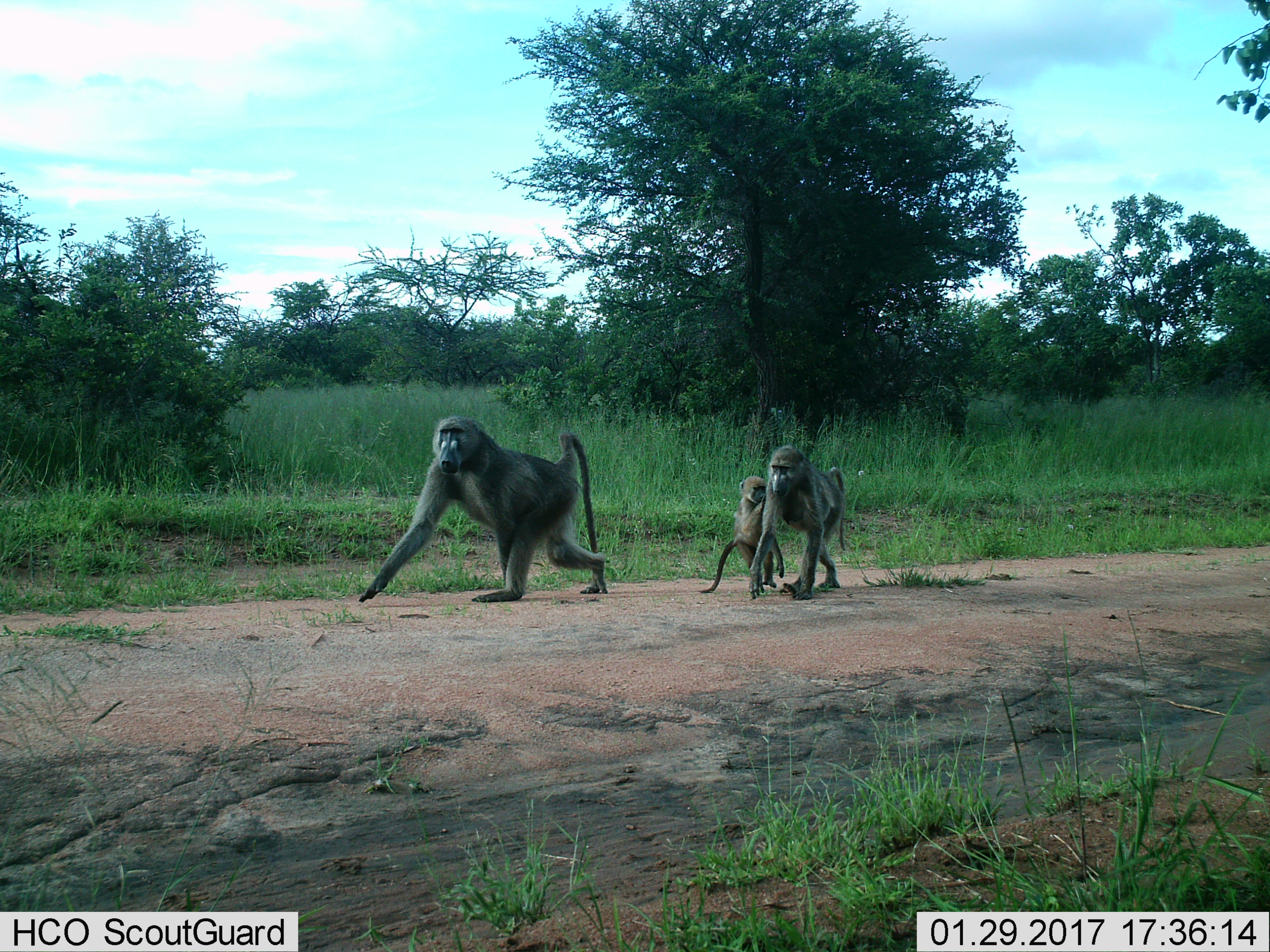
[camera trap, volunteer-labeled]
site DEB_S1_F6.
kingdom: Animalia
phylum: Chordata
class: Mammalia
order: Primates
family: Cercopithecidae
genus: Papio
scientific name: Papio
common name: baboon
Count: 3.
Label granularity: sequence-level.